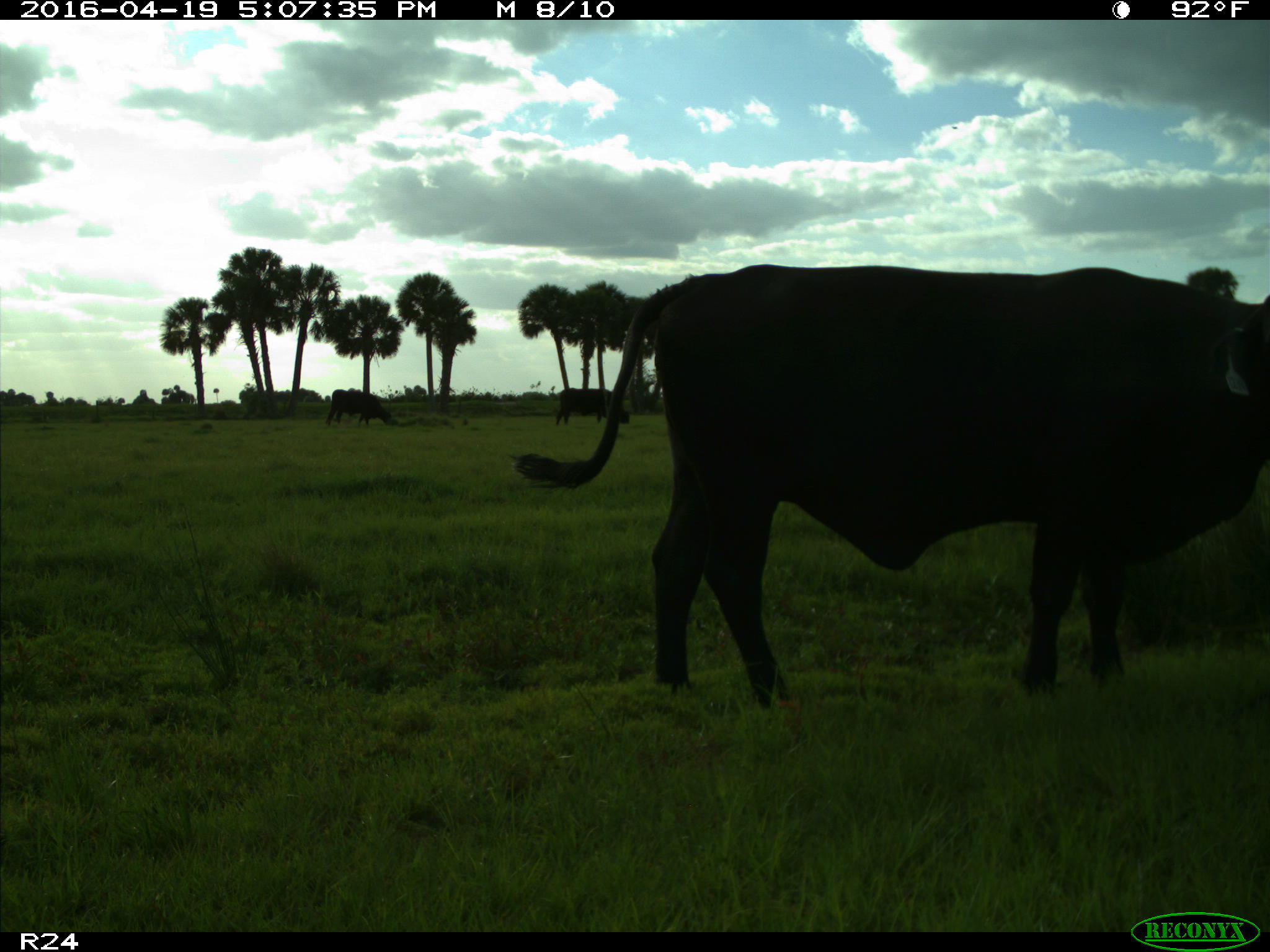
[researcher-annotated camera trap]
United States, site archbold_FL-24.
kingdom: Animalia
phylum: Chordata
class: Mammalia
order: Artiodactyla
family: Bovidae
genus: Bos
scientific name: Bos taurus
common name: domestic cow